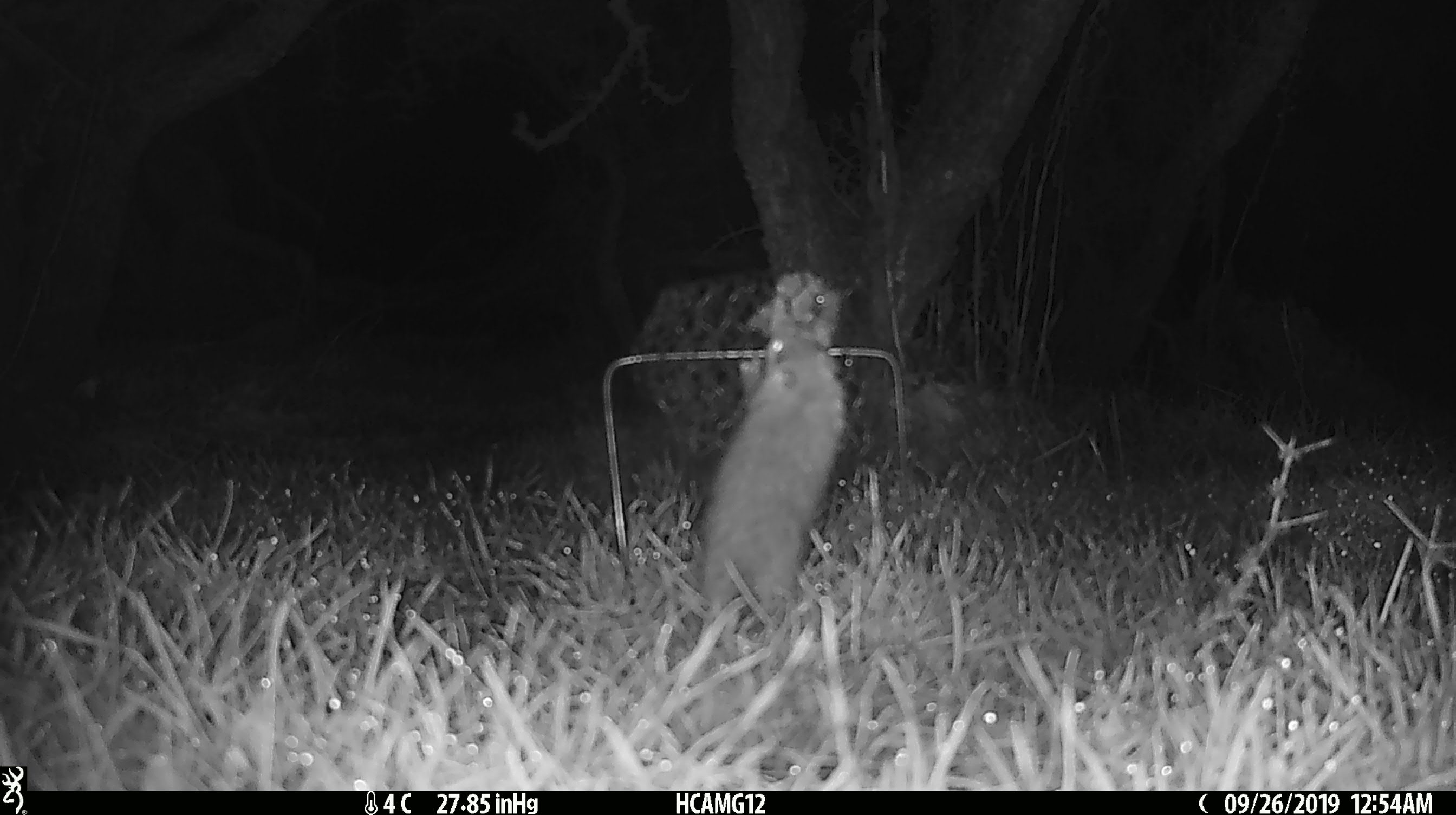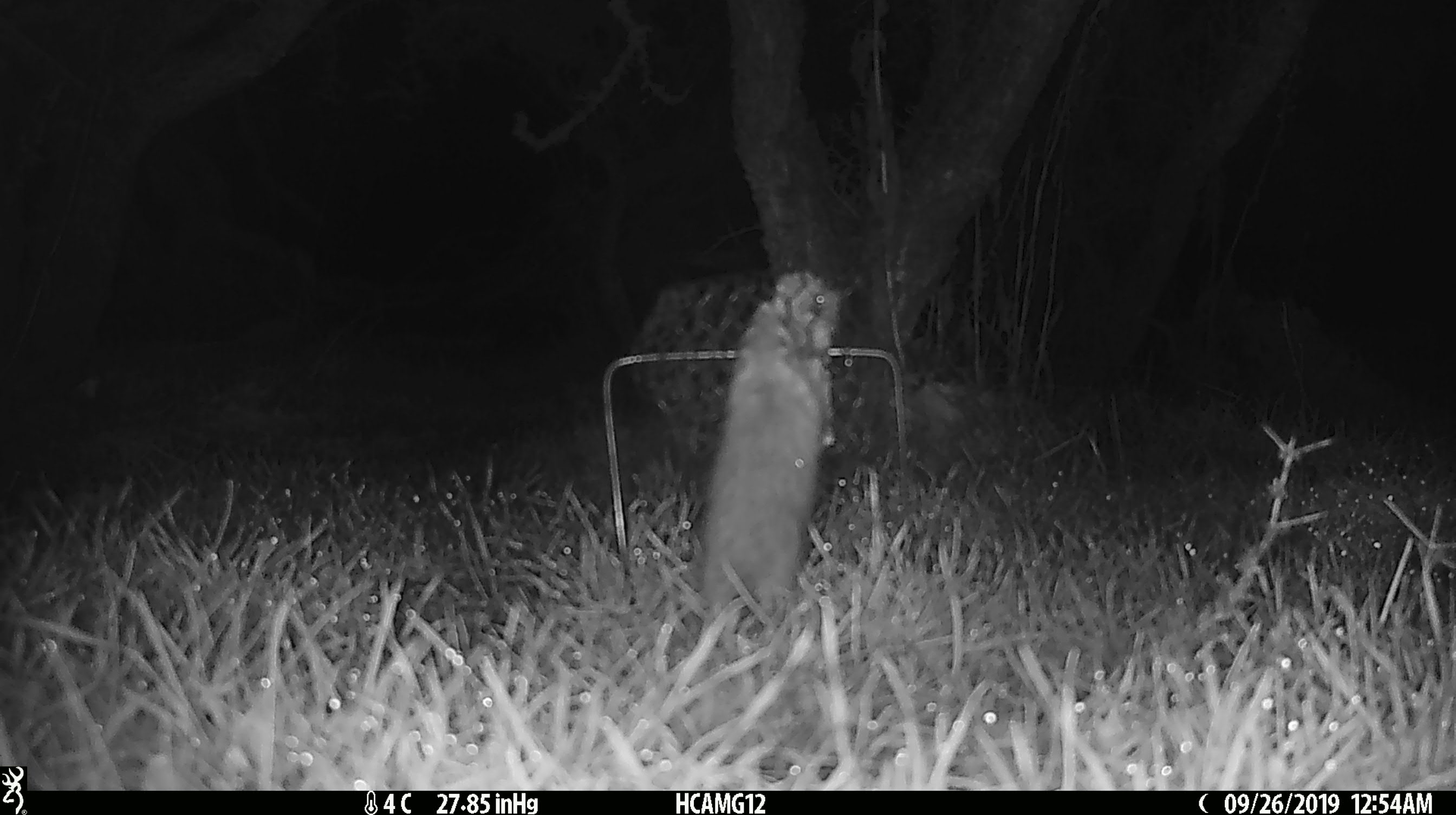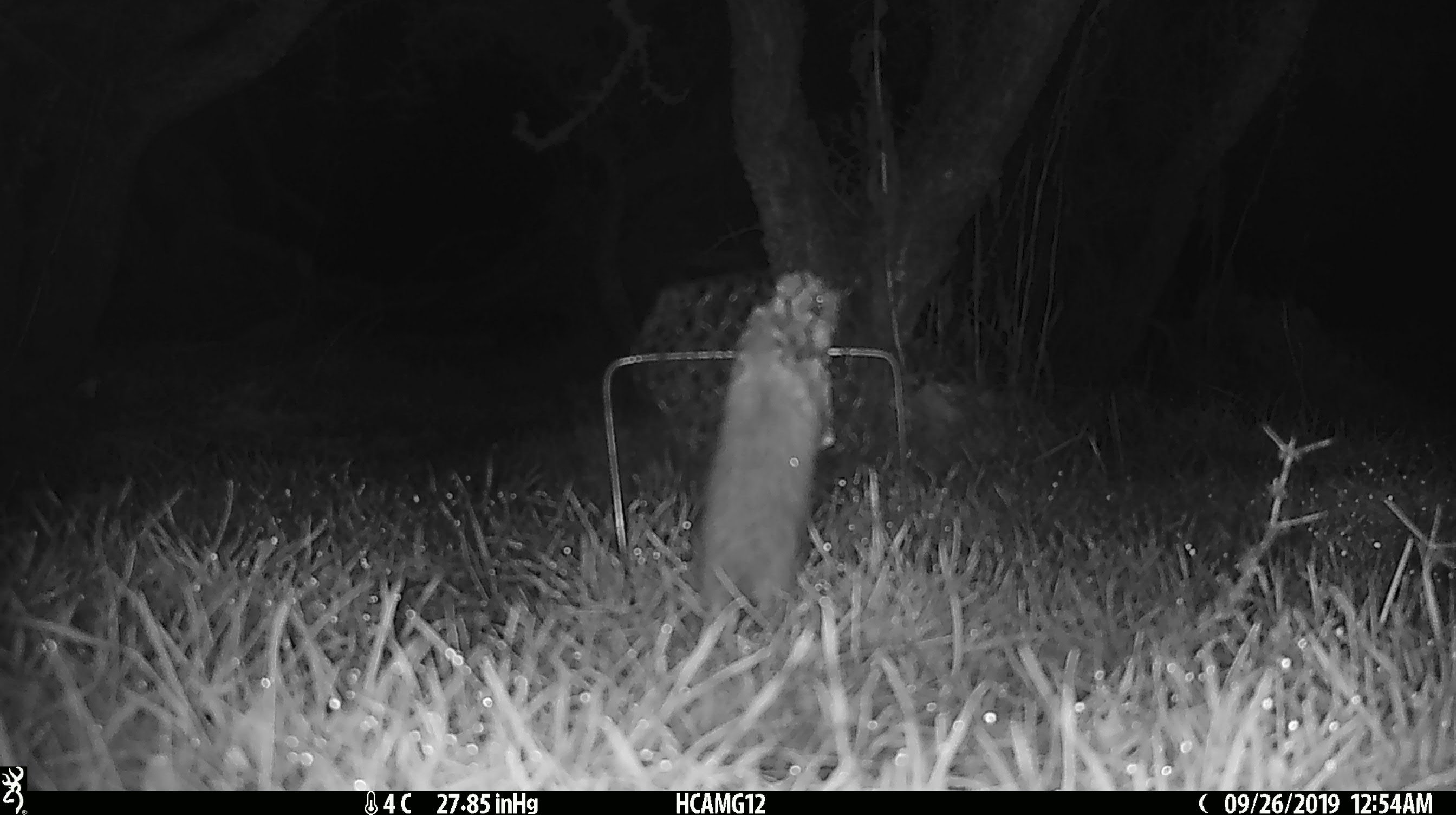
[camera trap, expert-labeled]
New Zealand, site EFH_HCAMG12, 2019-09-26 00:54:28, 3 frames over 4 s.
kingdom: Animalia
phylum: Chordata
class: Mammalia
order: Rodentia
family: Muridae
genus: Mus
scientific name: Mus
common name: mouse